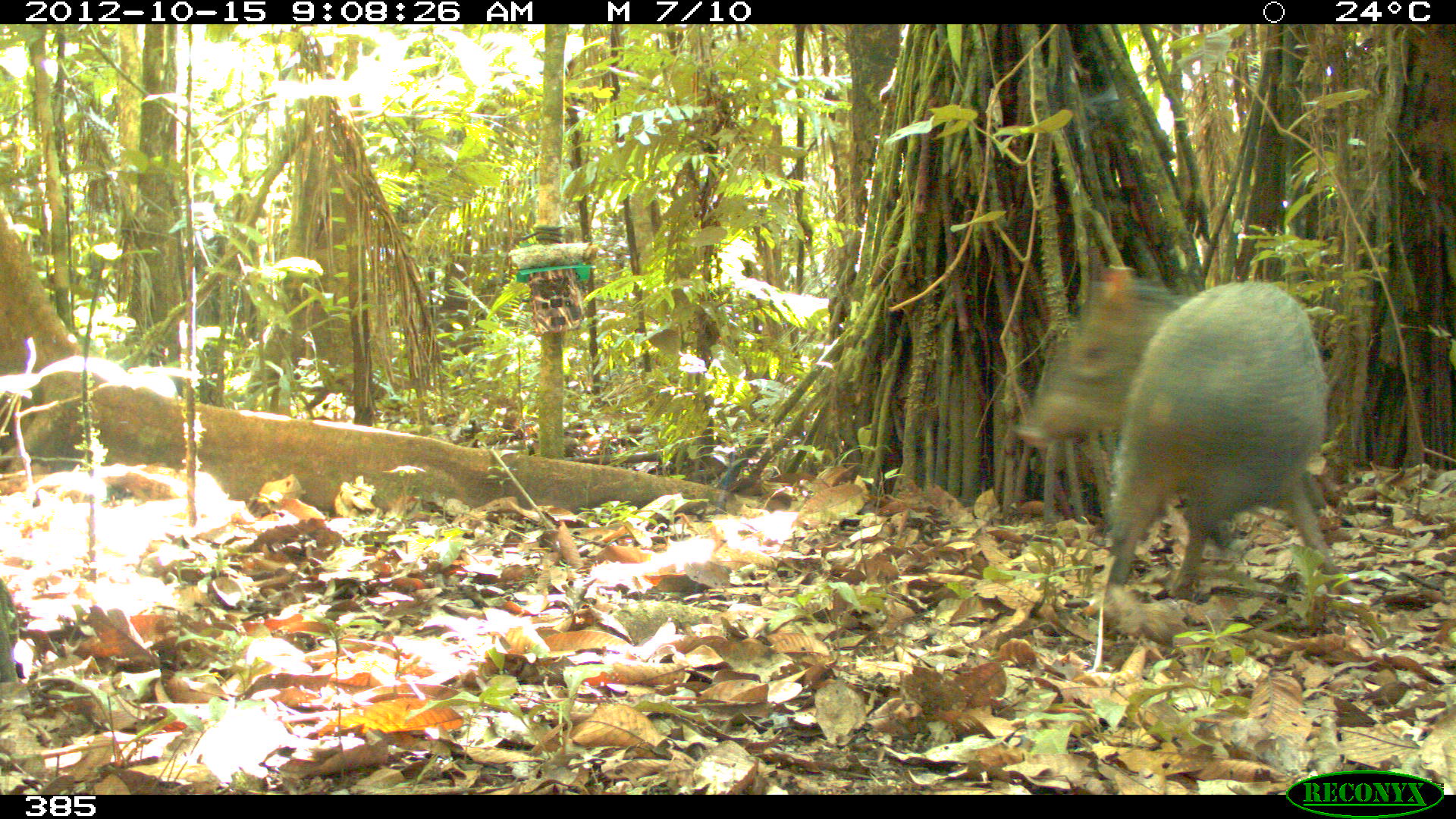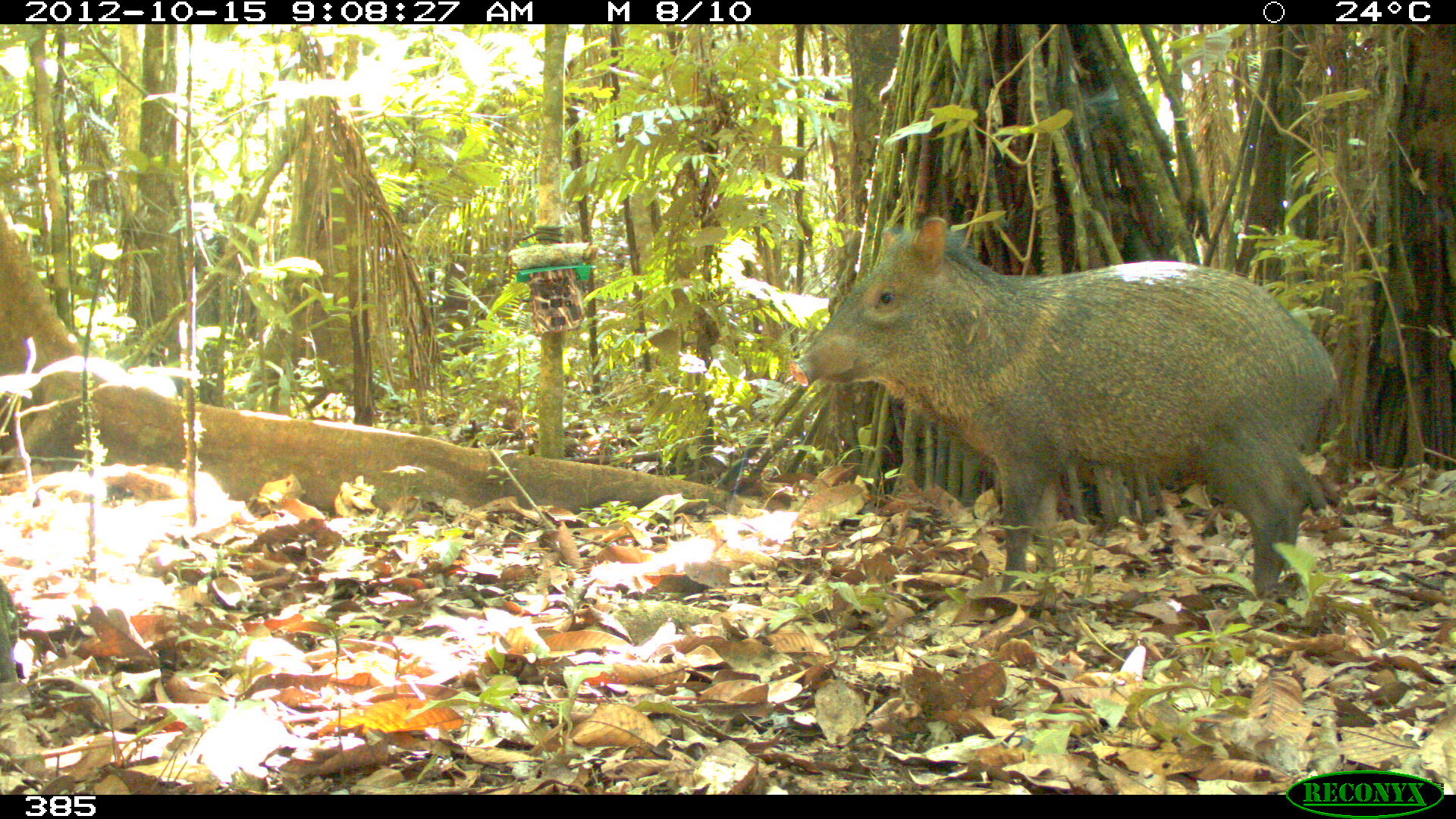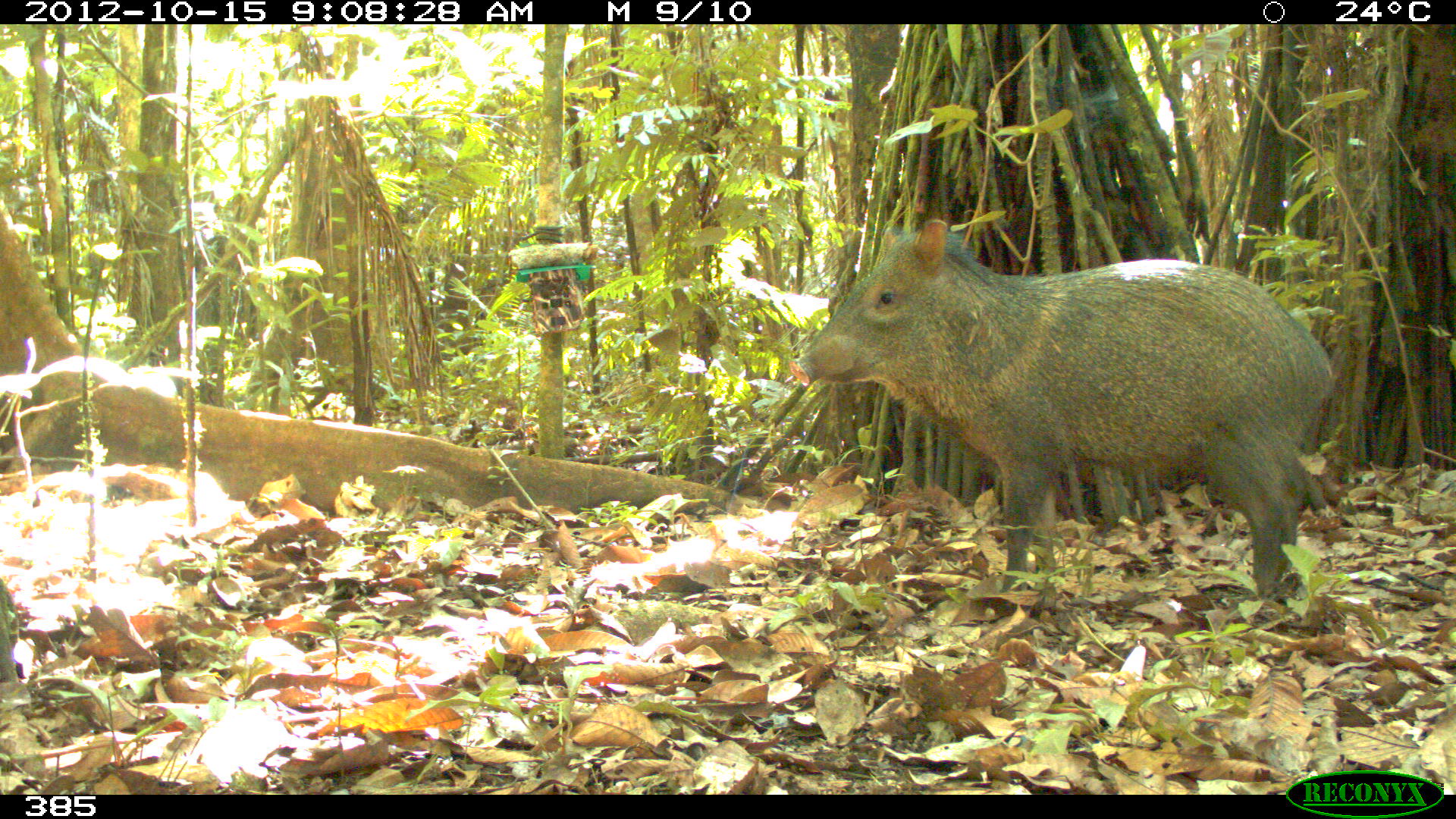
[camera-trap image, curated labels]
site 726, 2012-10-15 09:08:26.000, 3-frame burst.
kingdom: Animalia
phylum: Chordata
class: Mammalia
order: Artiodactyla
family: Tayassuidae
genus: Pecari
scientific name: Pecari tajacu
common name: collared peccary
Pecari tajacu (collared peccary).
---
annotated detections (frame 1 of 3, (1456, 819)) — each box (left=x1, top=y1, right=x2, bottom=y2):
pecari tajacu: (left=1009, top=264, right=1348, bottom=600)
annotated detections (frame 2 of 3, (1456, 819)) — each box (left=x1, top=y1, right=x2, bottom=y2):
pecari tajacu: (left=785, top=214, right=1341, bottom=598)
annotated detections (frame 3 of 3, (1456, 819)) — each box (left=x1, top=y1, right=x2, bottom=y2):
pecari tajacu: (left=789, top=216, right=1334, bottom=598)